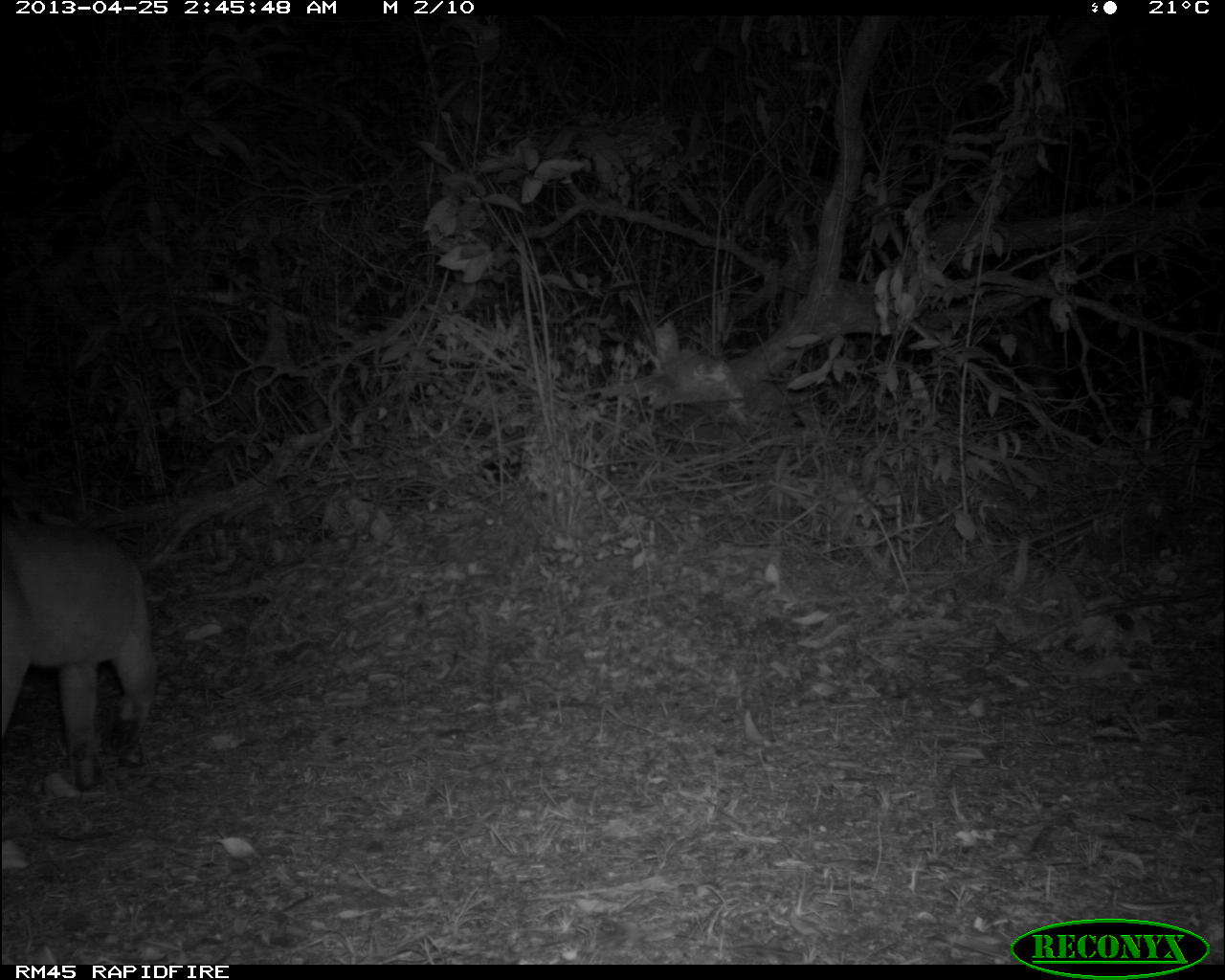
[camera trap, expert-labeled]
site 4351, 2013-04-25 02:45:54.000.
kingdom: Animalia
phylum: Chordata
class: Mammalia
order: Carnivora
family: Felidae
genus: Puma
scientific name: Puma concolor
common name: mountain lion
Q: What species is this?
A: Puma concolor (mountain lion).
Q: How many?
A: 1.